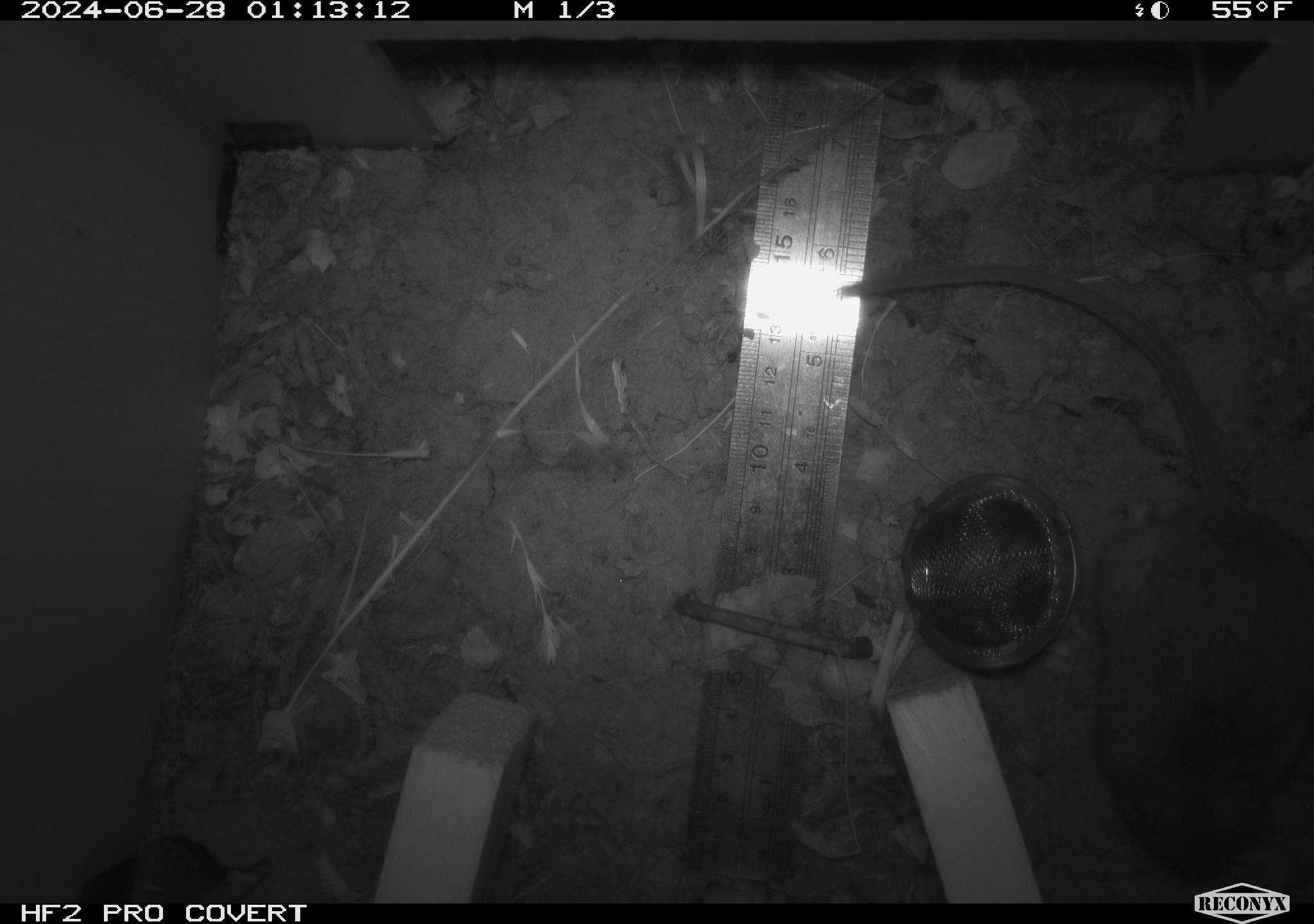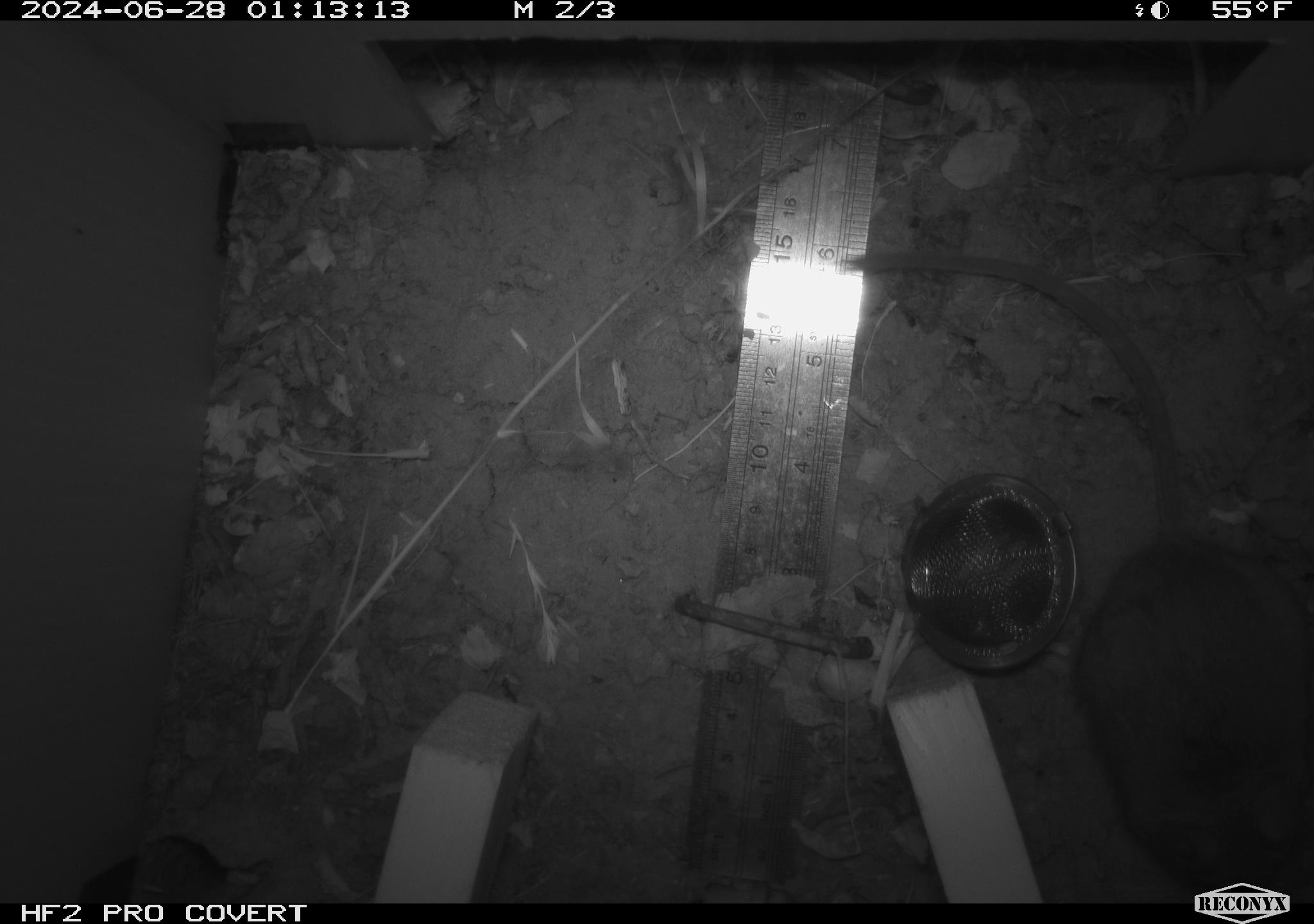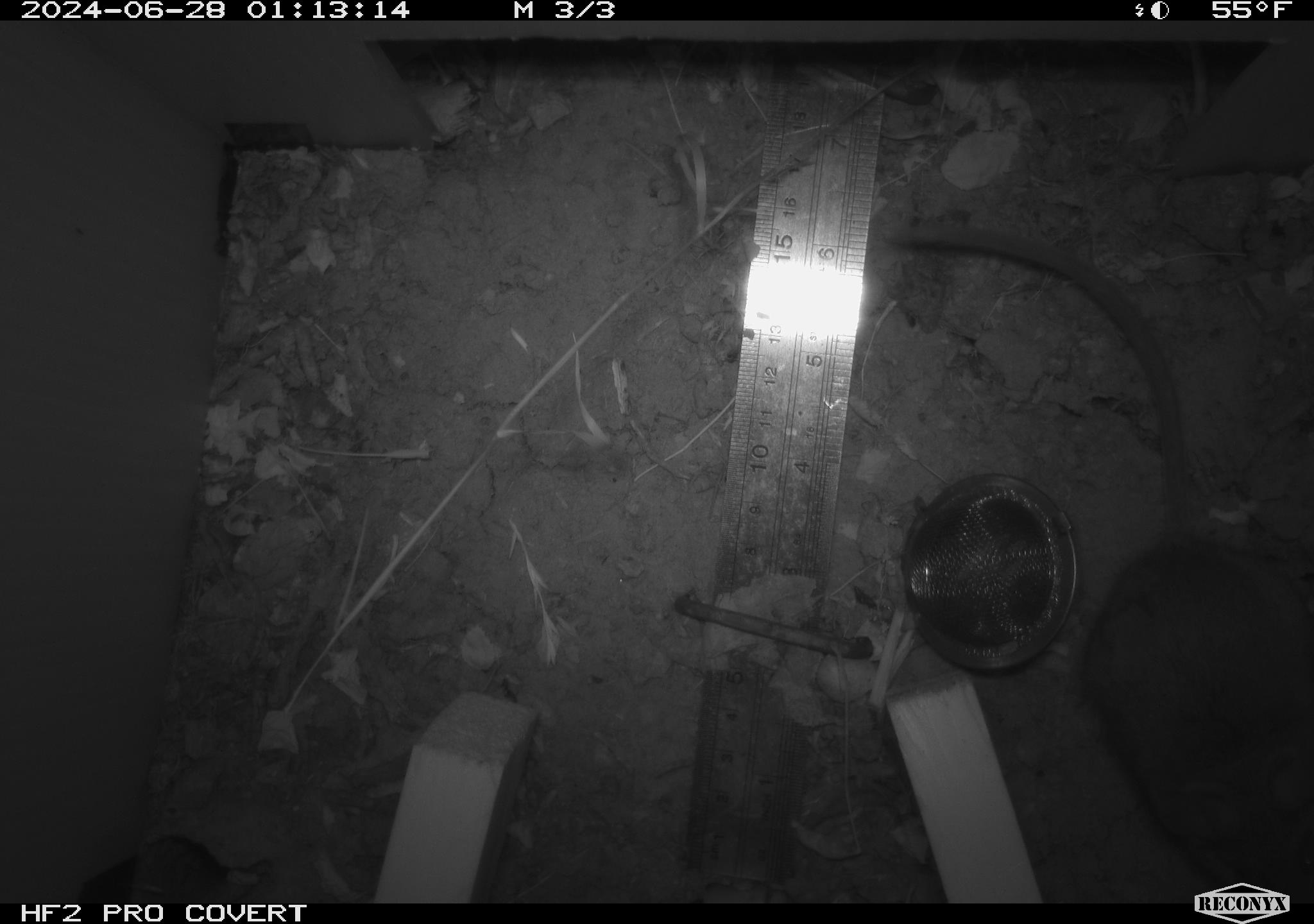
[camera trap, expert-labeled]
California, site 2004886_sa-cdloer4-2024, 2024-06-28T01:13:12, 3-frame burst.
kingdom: Animalia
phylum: Chordata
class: Mammalia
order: Rodentia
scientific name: Rodentia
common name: rodent